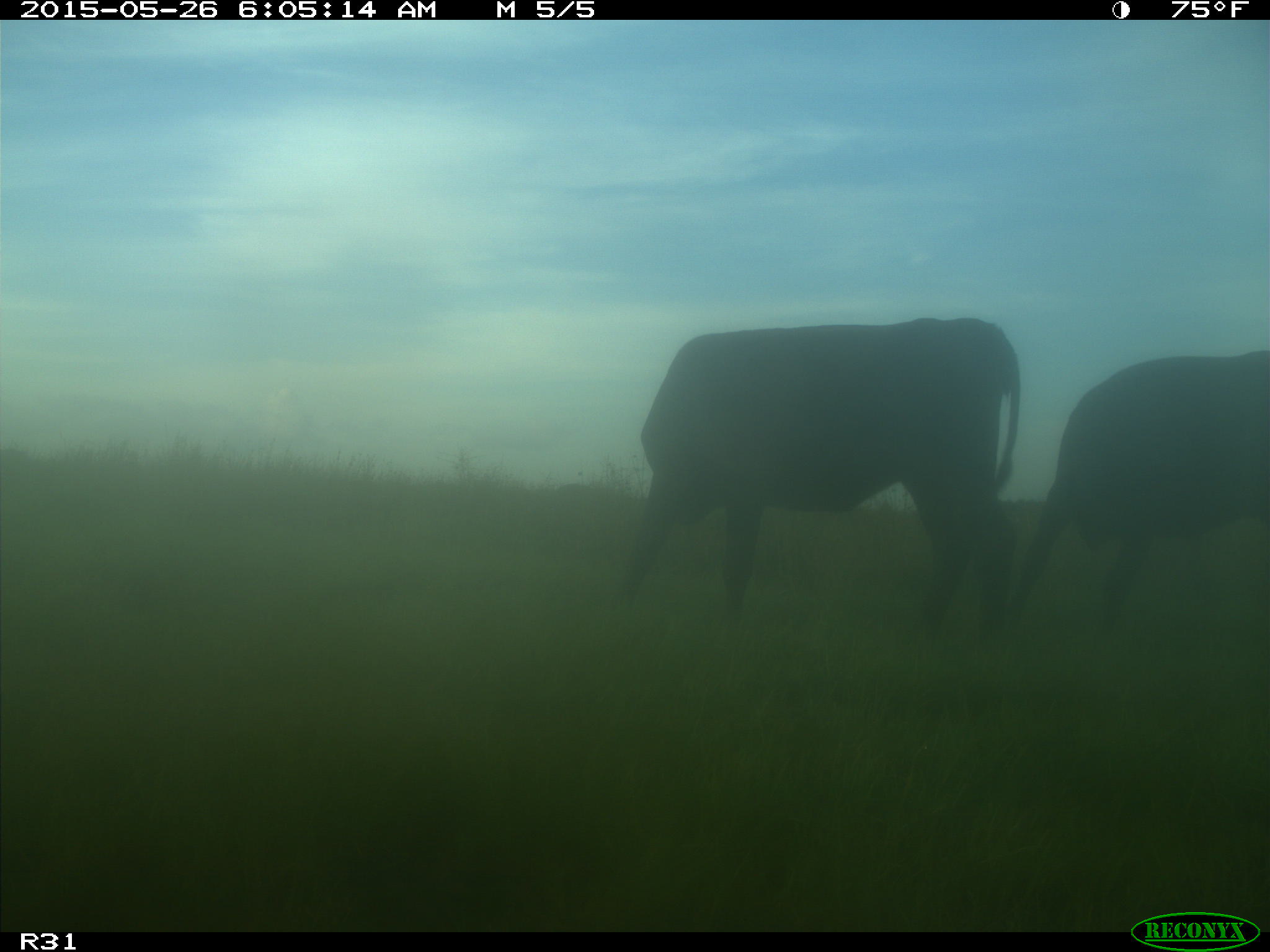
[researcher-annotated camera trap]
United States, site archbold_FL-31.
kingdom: Animalia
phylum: Chordata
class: Mammalia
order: Artiodactyla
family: Bovidae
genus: Bos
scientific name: Bos taurus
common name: domestic cow